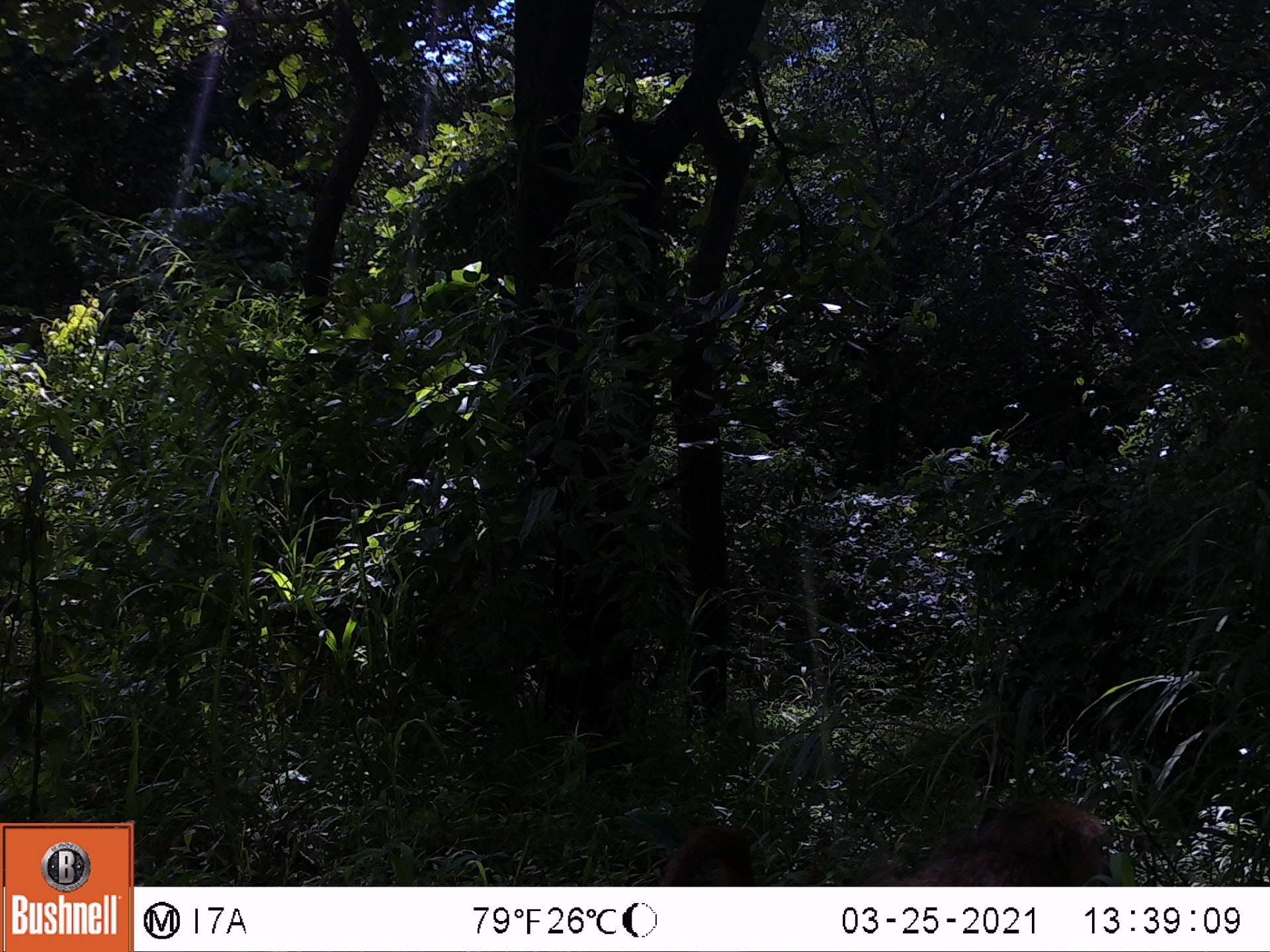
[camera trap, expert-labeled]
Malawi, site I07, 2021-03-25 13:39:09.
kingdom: Animalia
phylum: Chordata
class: Mammalia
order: Primates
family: Cercopithecidae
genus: Papio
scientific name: Papio cynocephalus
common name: yellow baboon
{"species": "yellow baboon (Papio cynocephalus)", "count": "1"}